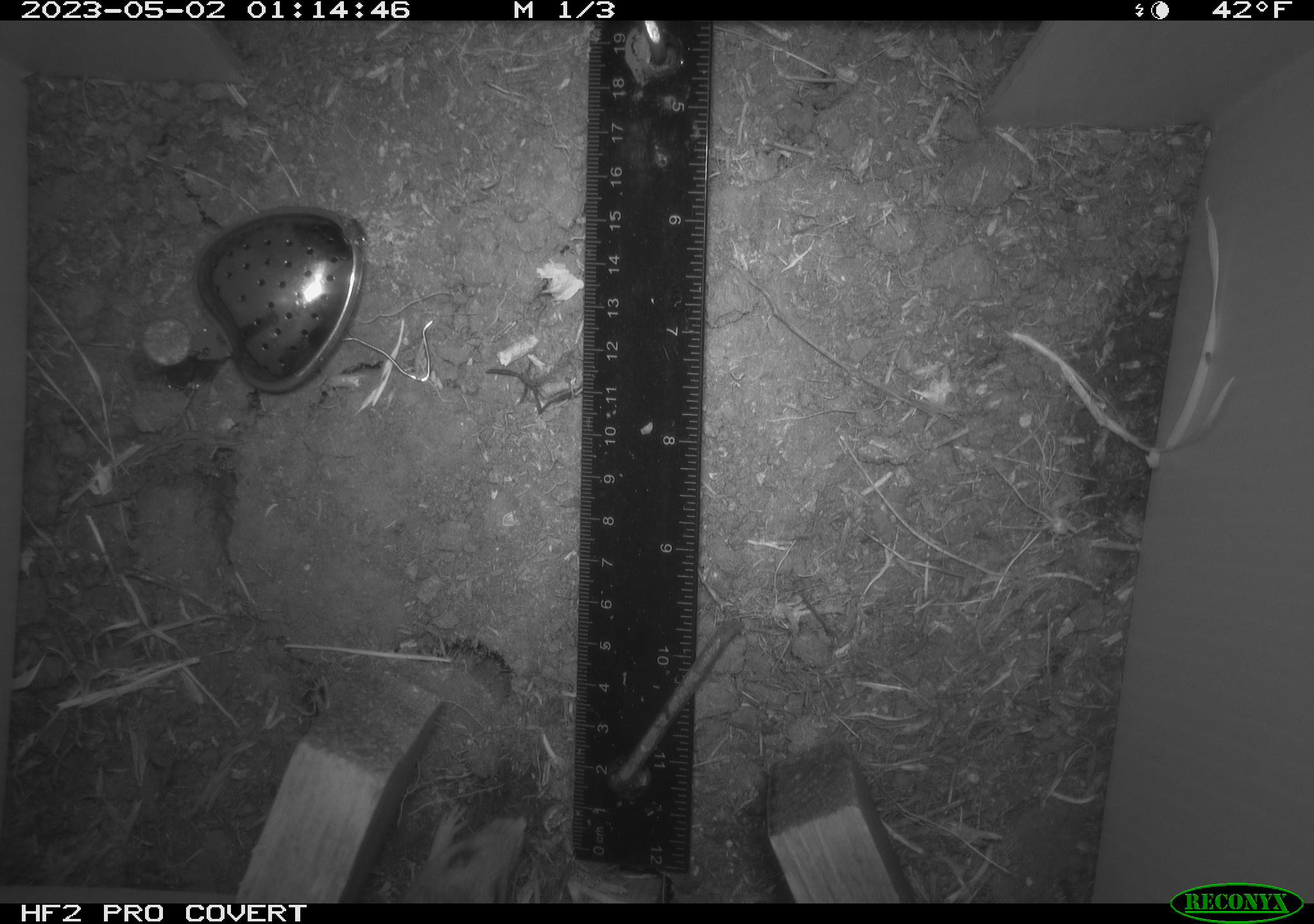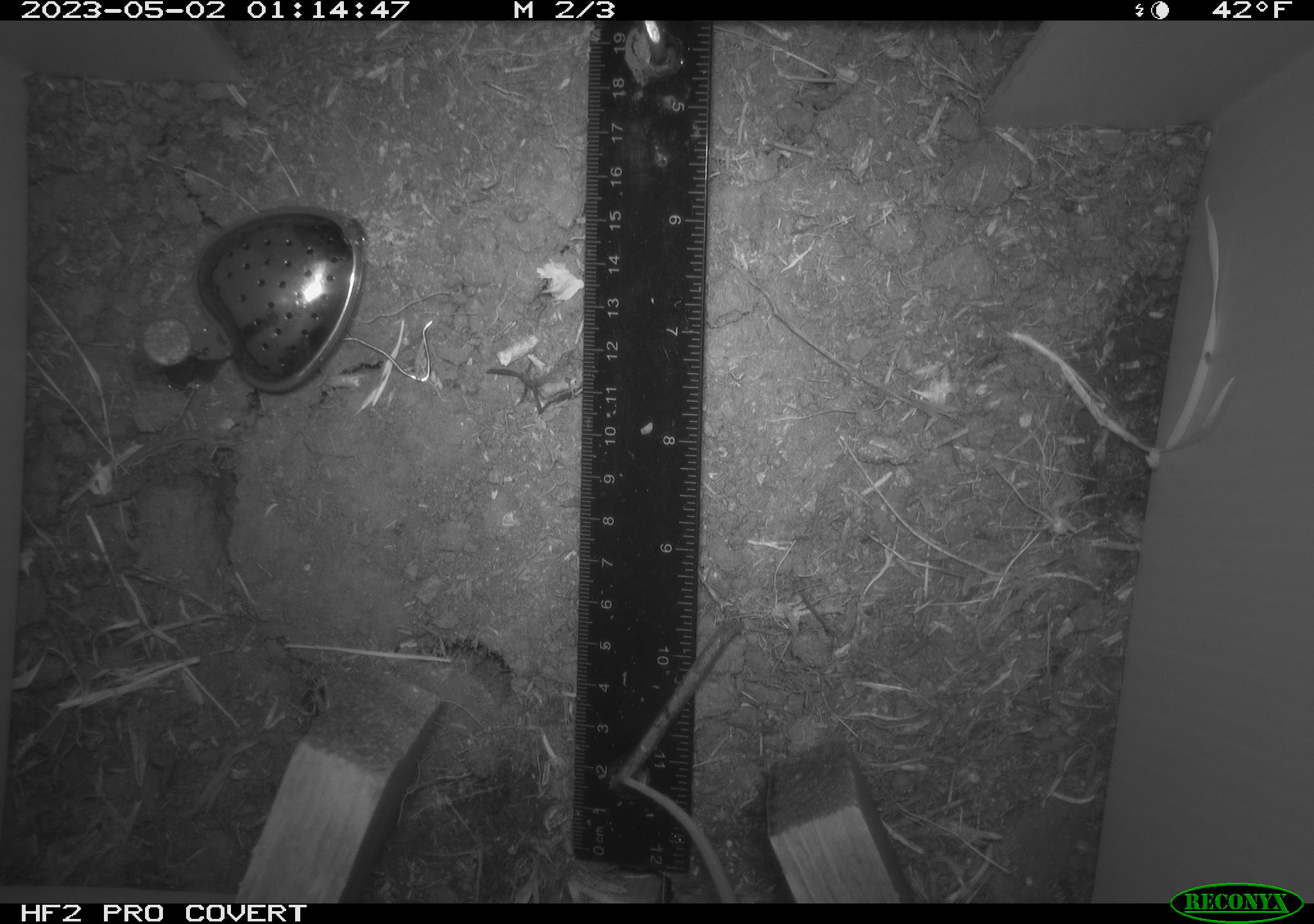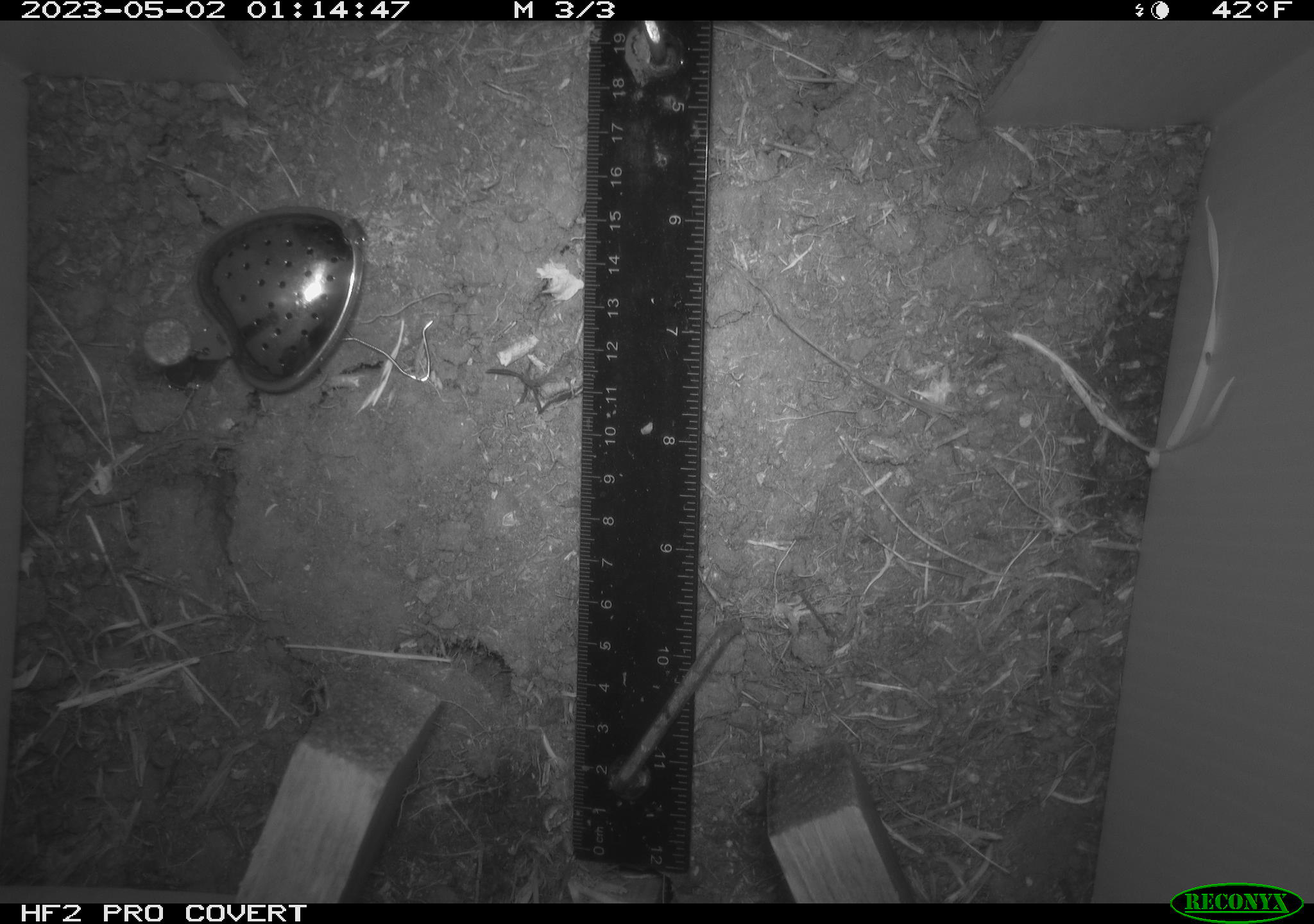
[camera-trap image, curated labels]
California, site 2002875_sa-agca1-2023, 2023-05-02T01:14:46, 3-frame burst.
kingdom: Animalia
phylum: Chordata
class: Mammalia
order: Rodentia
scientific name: Rodentia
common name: mouse species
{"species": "mouse species (Rodentia)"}